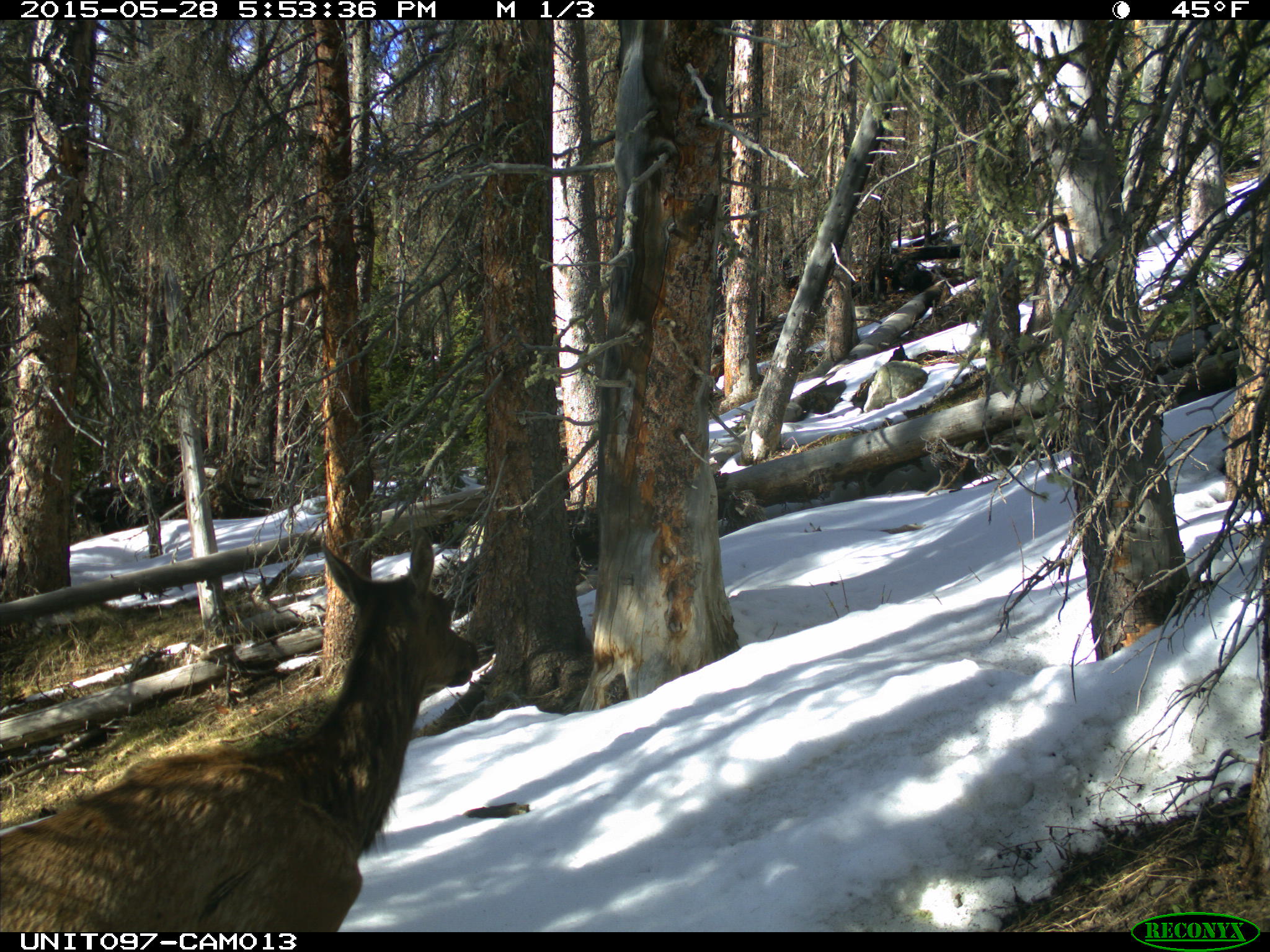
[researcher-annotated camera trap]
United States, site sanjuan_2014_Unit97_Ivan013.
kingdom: Animalia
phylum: Chordata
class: Mammalia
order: Artiodactyla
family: Cervidae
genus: Cervus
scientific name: Cervus elaphus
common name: red deer